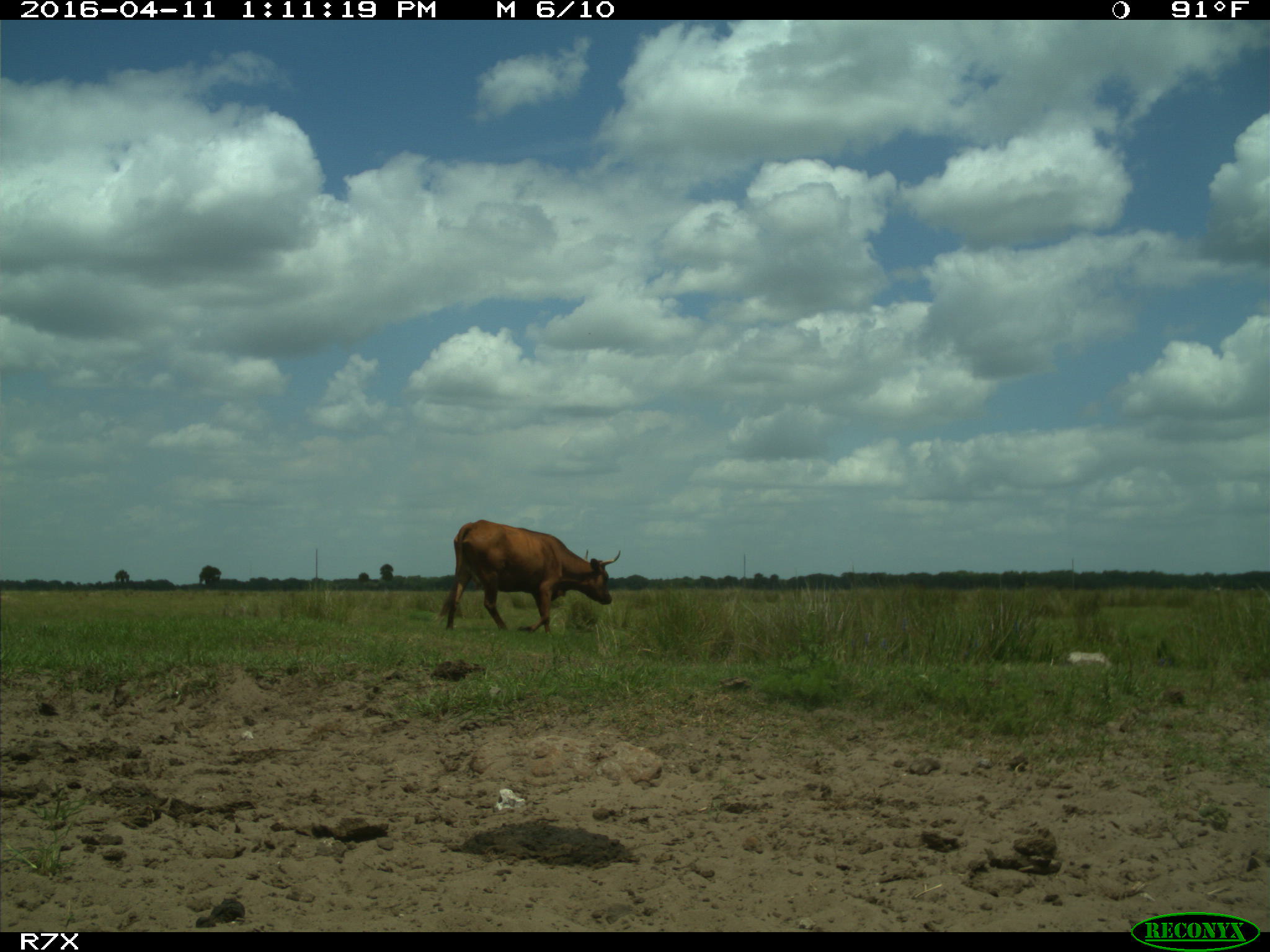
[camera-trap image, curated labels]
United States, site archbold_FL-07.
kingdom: Animalia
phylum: Chordata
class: Mammalia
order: Artiodactyla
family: Bovidae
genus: Bos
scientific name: Bos taurus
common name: domestic cow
Bos taurus (domestic cow).